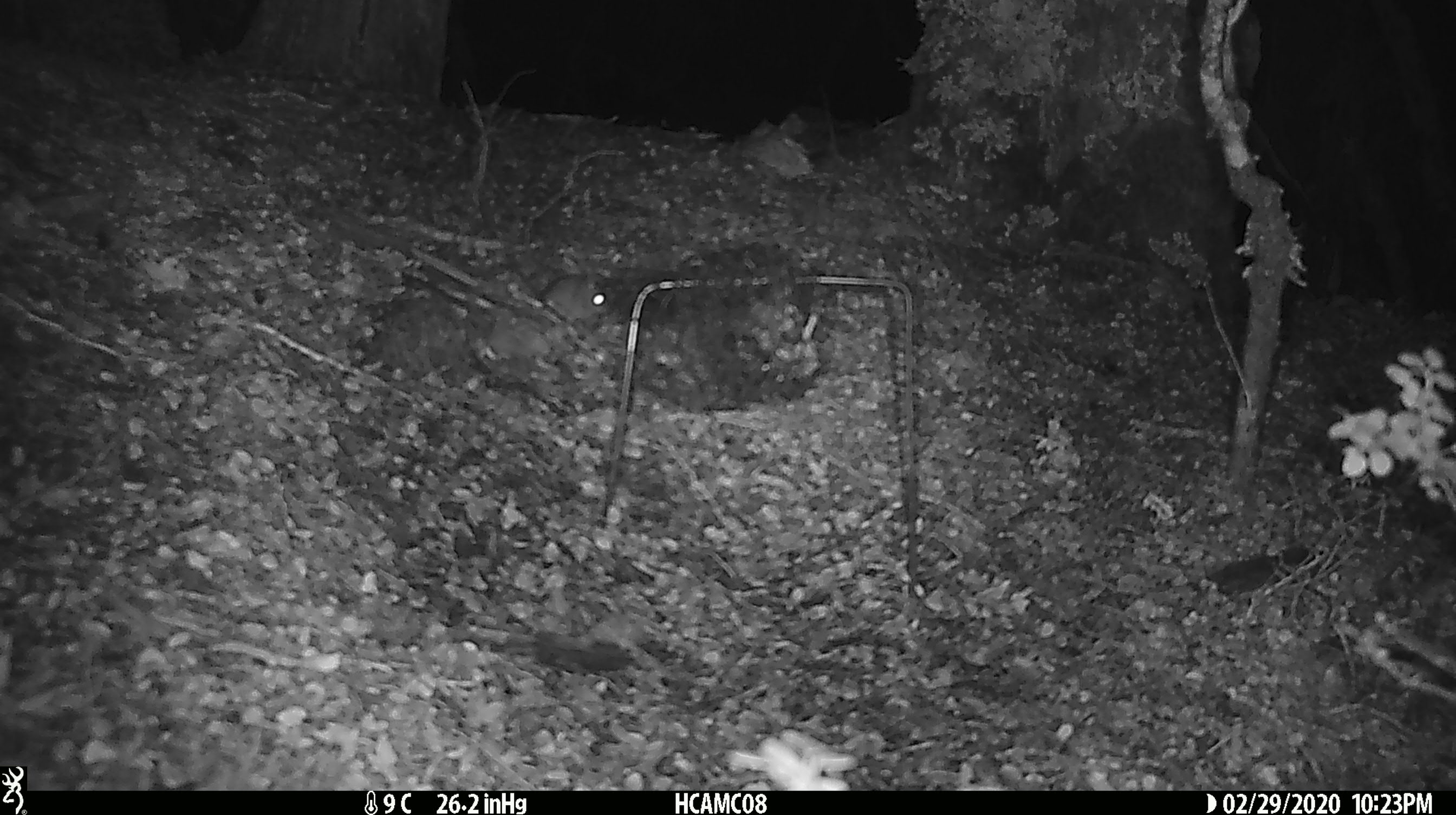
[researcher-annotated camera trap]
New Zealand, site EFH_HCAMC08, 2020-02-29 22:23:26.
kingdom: Animalia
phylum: Chordata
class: Mammalia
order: Rodentia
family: Muridae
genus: Mus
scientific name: Mus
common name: mouse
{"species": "mouse (Mus)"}